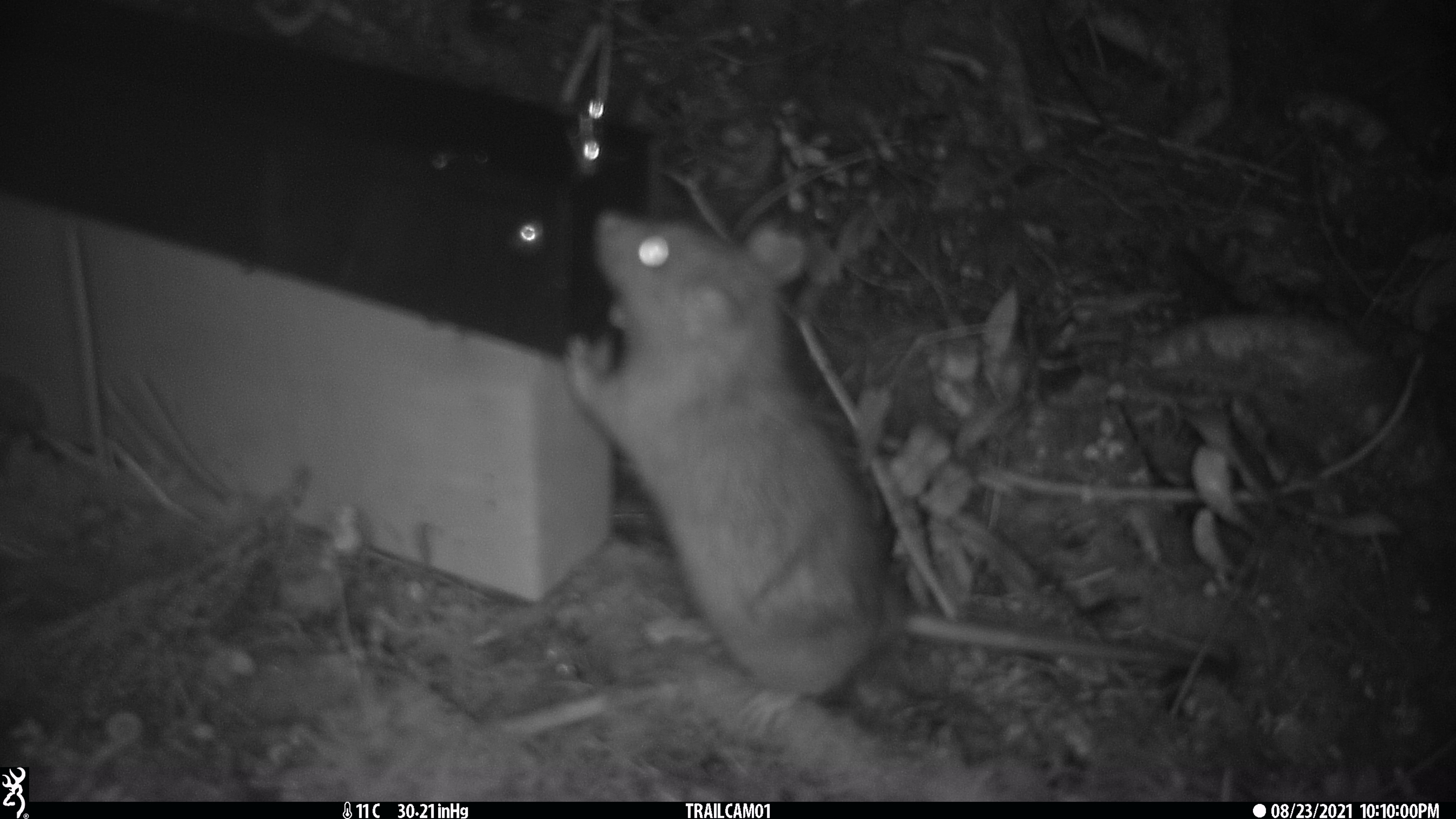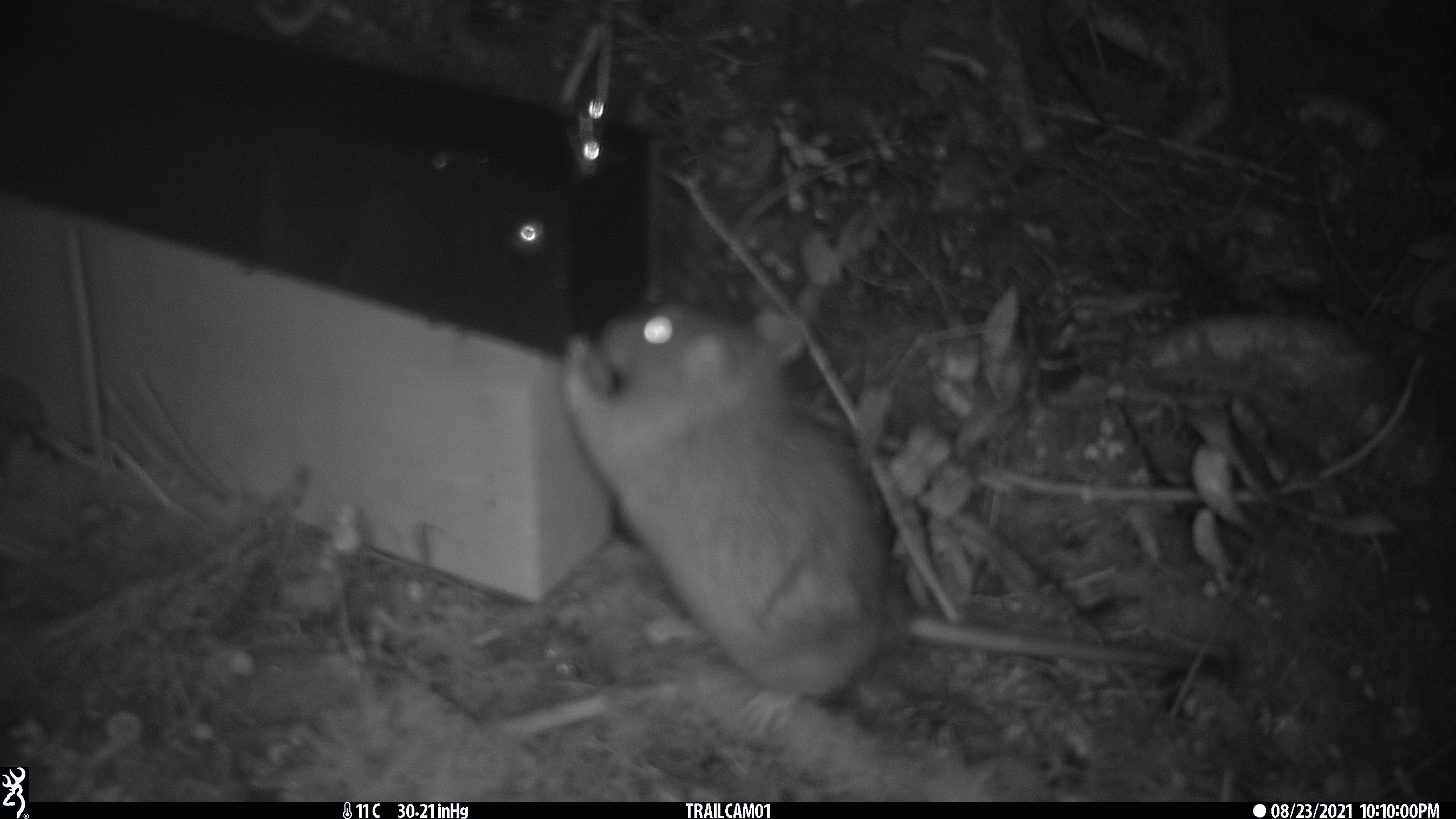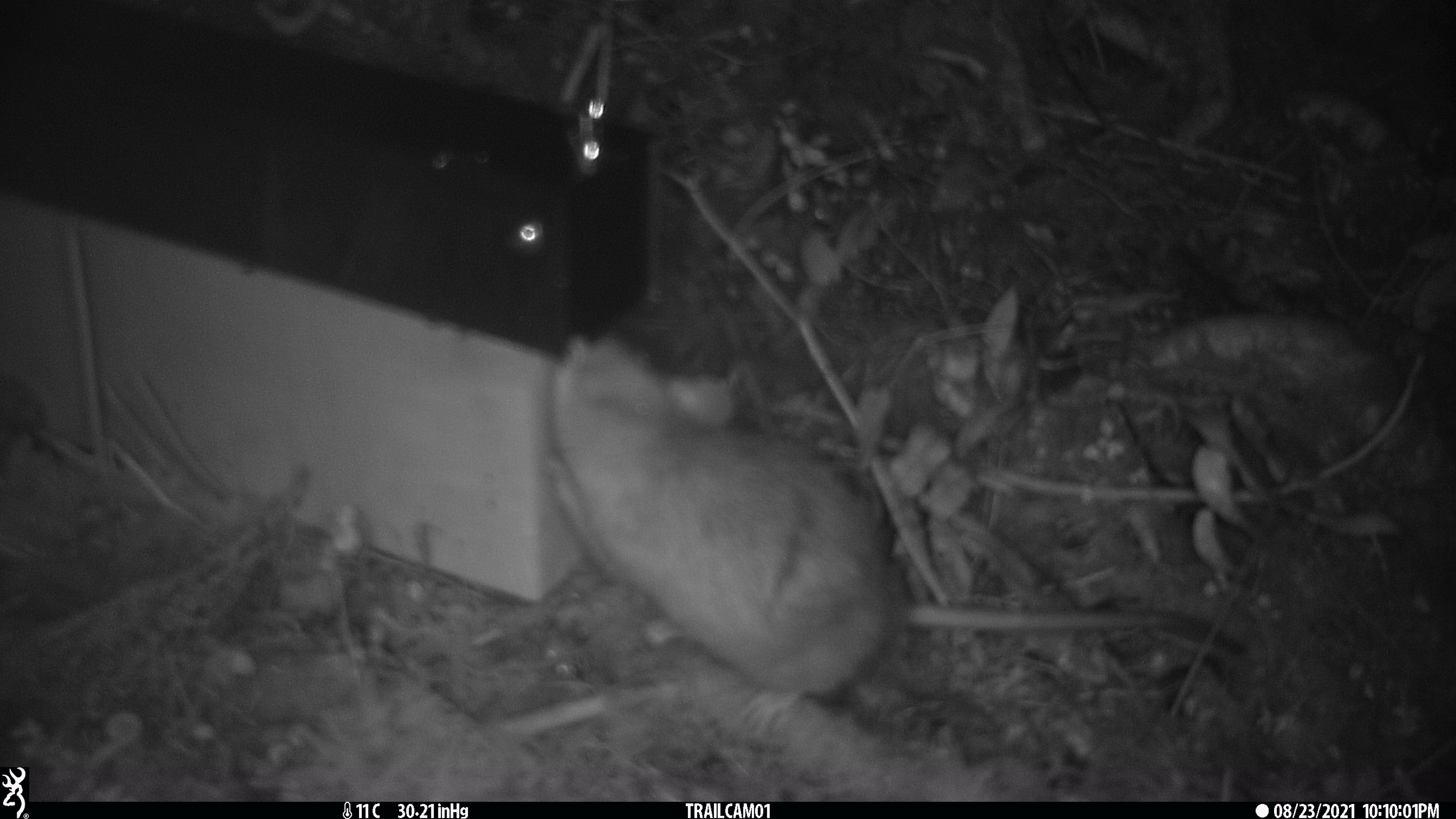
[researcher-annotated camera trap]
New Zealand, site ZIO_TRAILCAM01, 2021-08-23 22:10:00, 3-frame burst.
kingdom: Animalia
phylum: Chordata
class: Mammalia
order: Rodentia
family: Muridae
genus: Rattus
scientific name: Rattus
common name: rat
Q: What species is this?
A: Rat (Rattus).